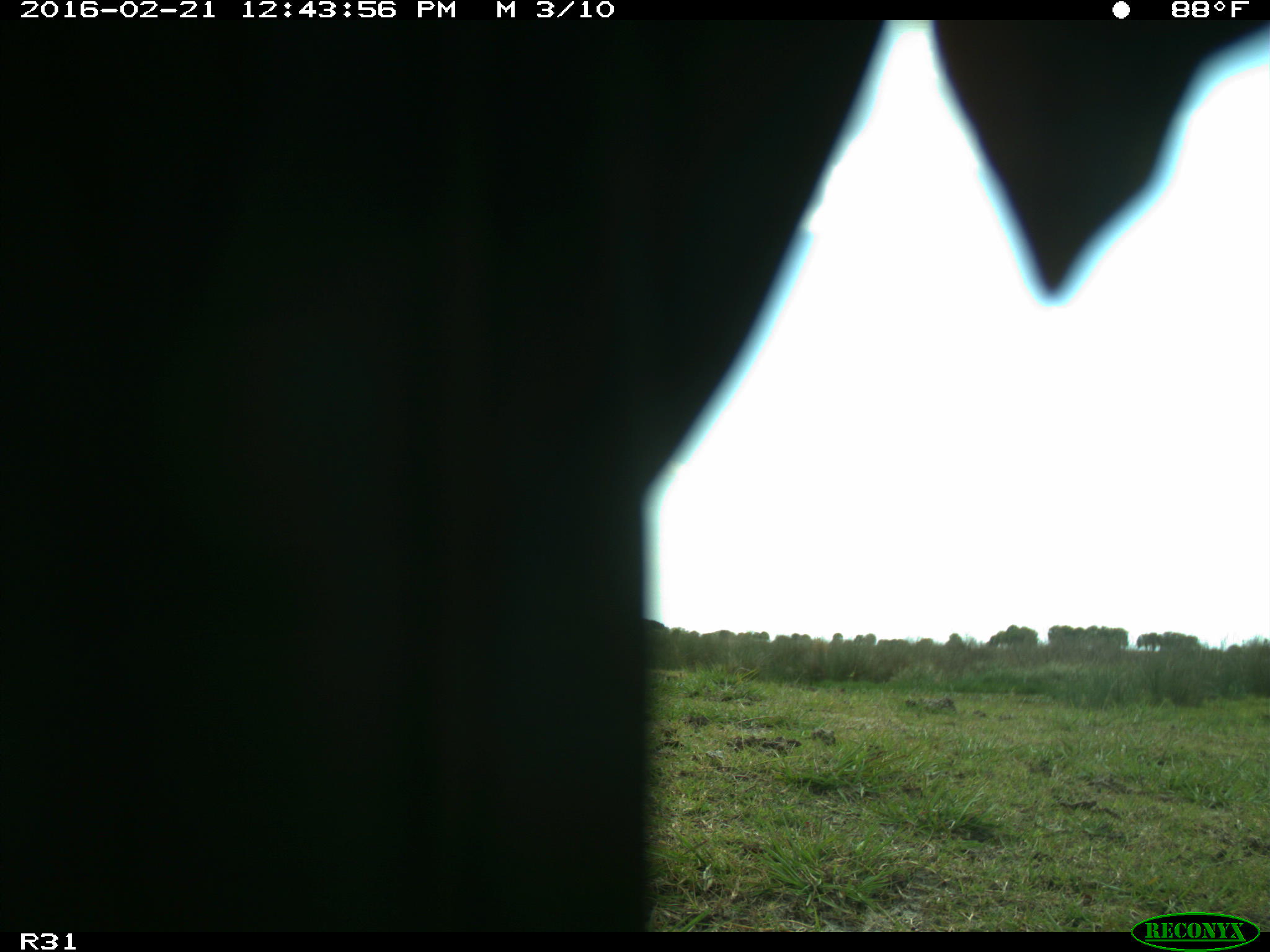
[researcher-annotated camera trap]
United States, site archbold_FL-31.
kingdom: Animalia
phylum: Chordata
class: Aves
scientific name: Aves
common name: birds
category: unidentified bird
Unidentified bird (birds) (Aves).